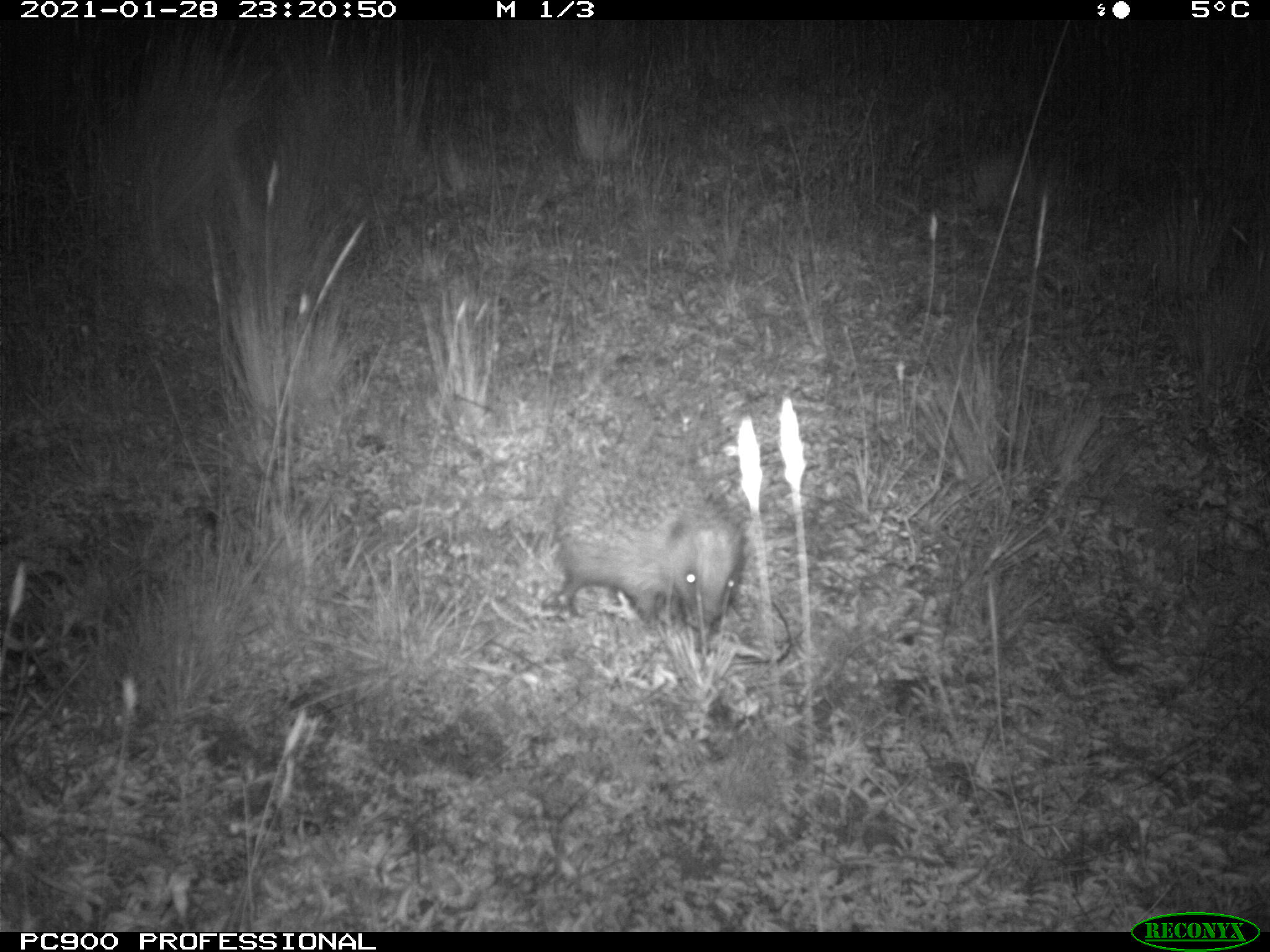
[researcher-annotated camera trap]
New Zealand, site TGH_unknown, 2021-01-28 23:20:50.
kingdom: Animalia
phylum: Chordata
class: Mammalia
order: Eulipotyphla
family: Erinaceidae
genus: Erinaceus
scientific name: Erinaceus europaeus europaeus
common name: european hedgehog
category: hedgehog